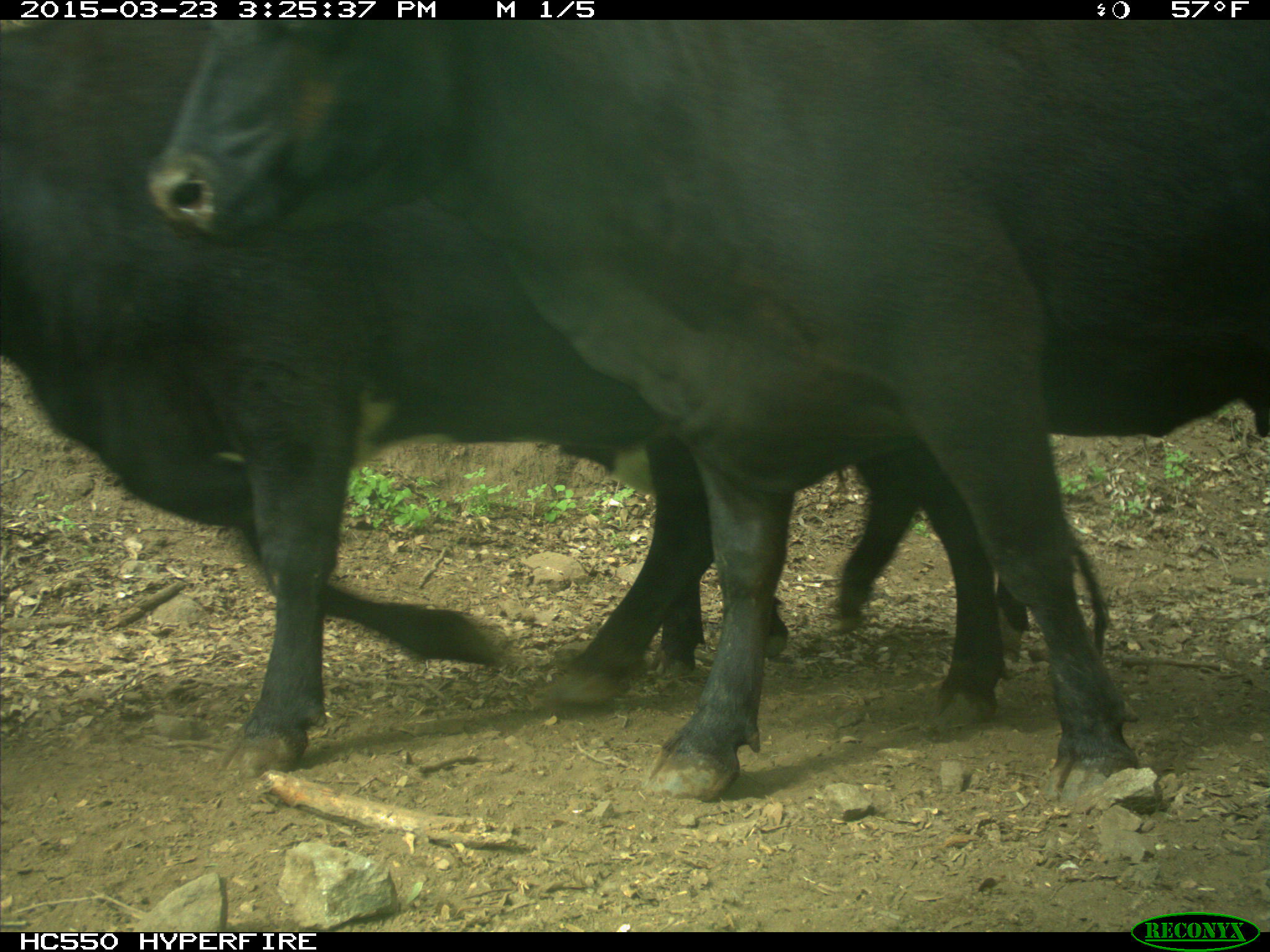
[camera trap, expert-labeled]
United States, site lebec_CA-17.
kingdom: Animalia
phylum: Chordata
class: Mammalia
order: Artiodactyla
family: Bovidae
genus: Bos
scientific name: Bos taurus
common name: domestic cow